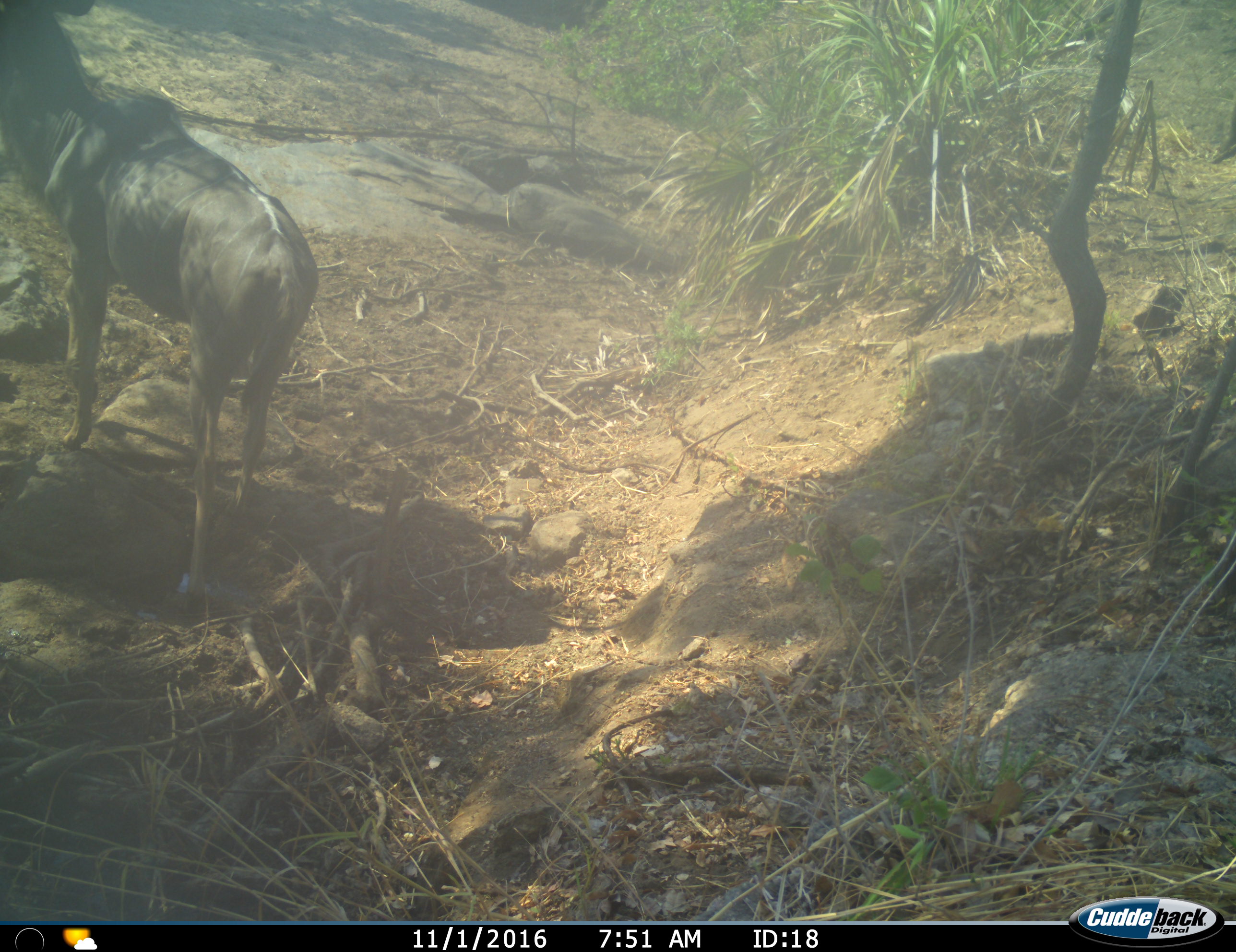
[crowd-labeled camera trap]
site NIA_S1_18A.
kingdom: Animalia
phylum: Chordata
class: Mammalia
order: Artiodactyla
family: Bovidae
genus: Tragelaphus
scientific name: Tragelaphus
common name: kudu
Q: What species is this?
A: Kudu (Tragelaphus).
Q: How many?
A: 1.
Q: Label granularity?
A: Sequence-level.